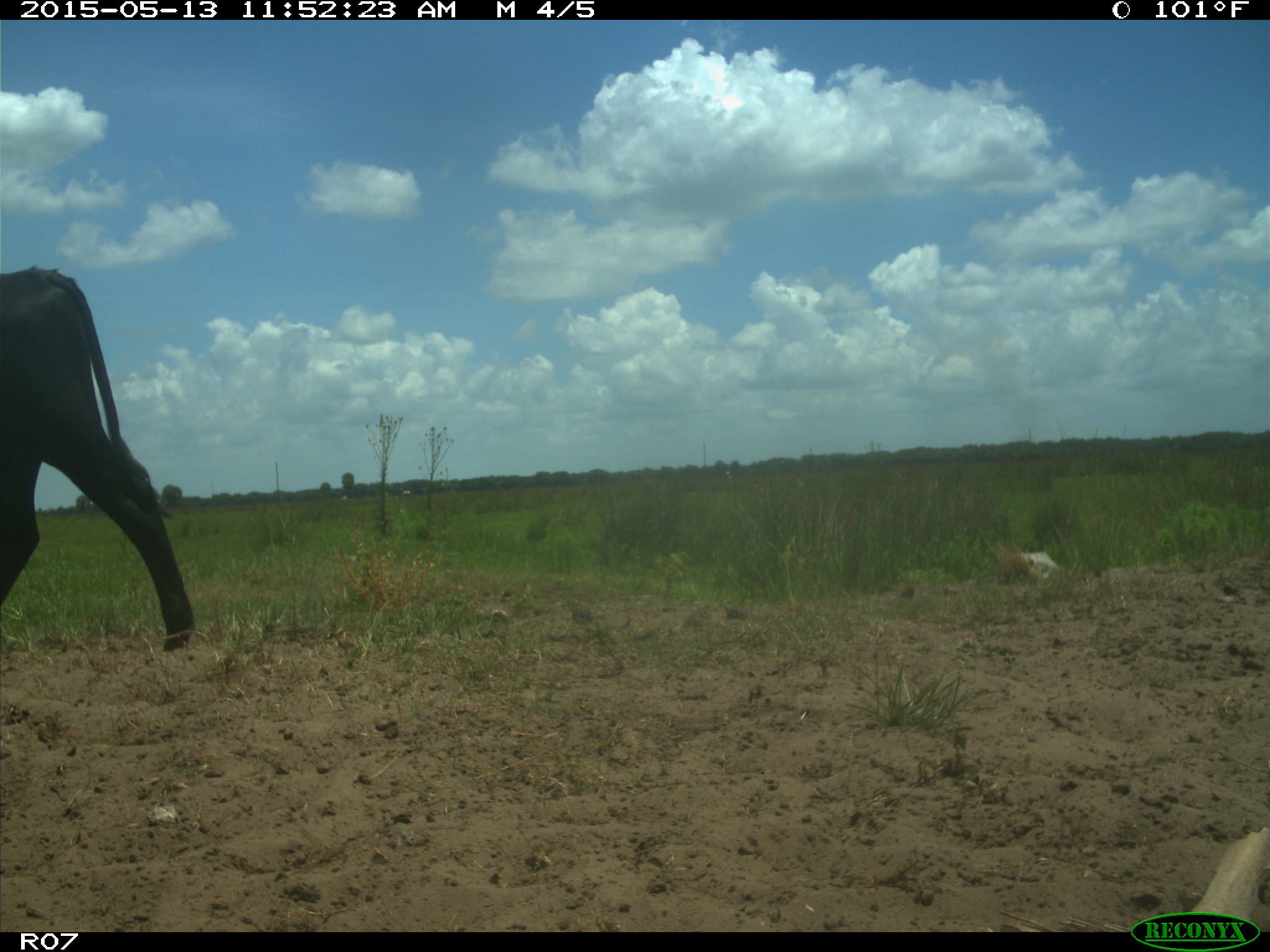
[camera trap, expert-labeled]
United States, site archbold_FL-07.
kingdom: Animalia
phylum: Chordata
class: Mammalia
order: Artiodactyla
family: Bovidae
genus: Bos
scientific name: Bos taurus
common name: domestic cow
Bos taurus (domestic cow).